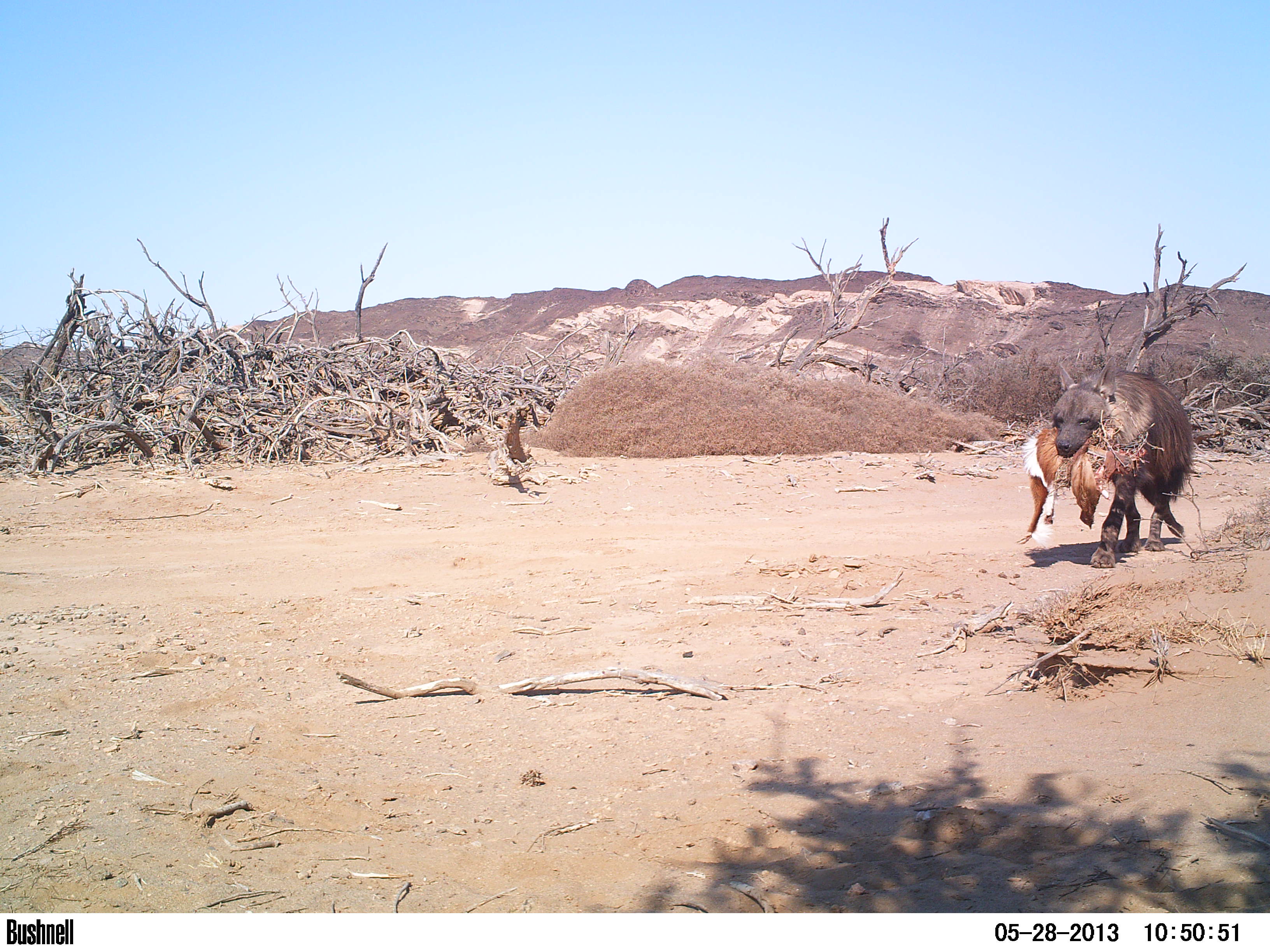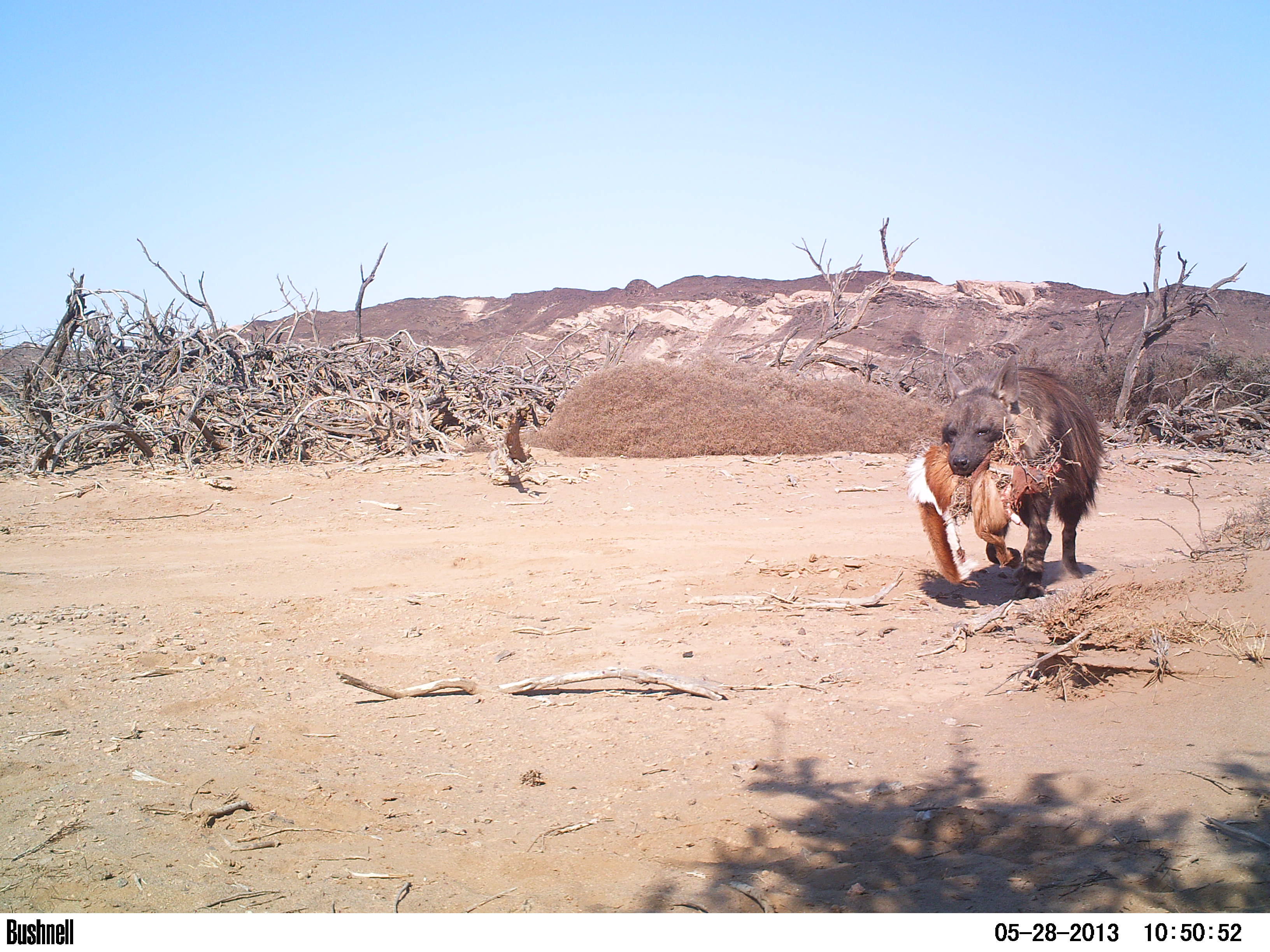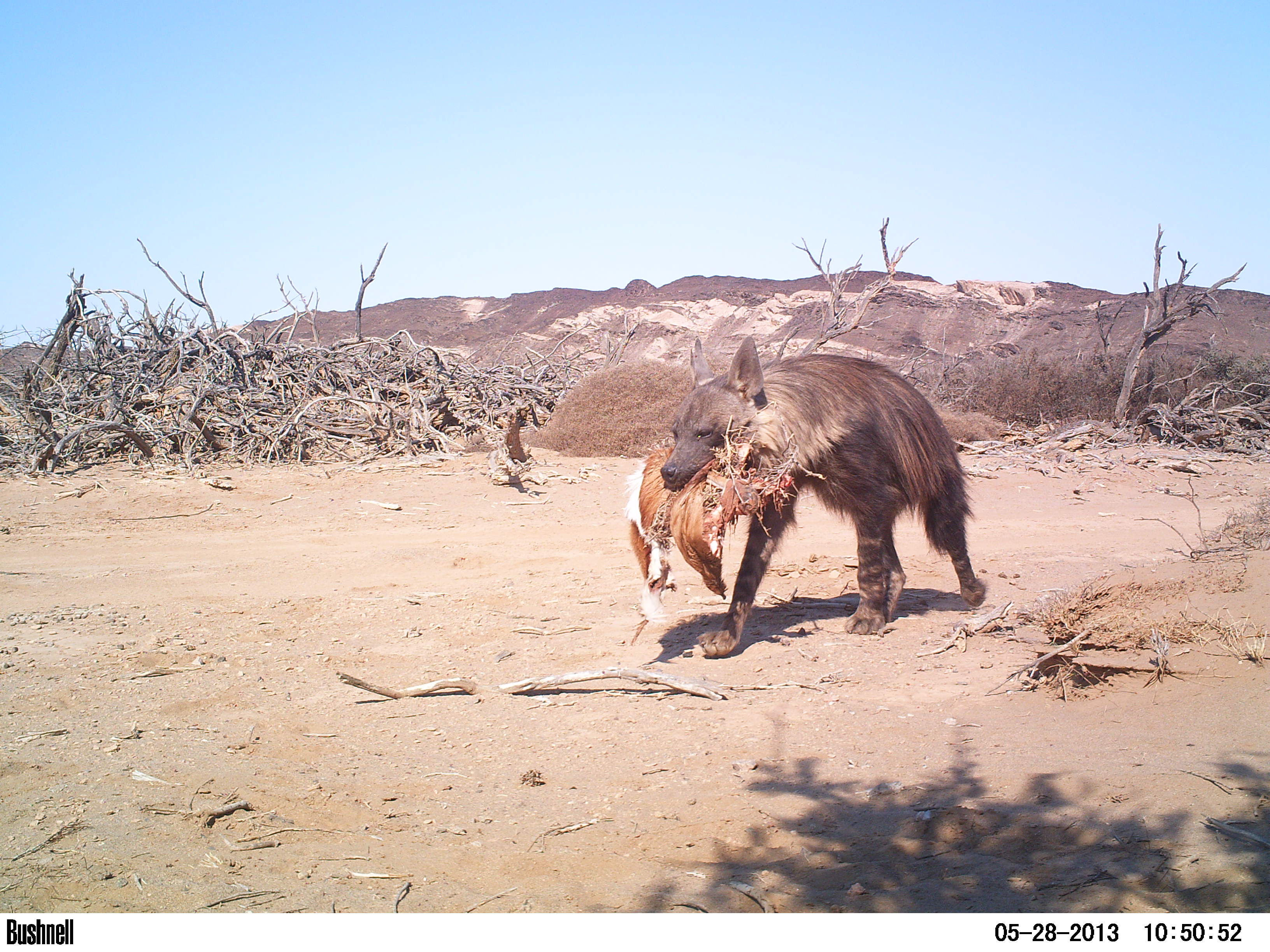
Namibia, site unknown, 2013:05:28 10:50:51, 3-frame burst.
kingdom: Animalia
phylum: Chordata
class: Mammalia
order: Carnivora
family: Hyaenidae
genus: Parahyaena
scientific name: Parahyaena brunnea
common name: brown hyena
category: hyaena brunnea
Hyaena brunnea (brown hyena) (Parahyaena brunnea).